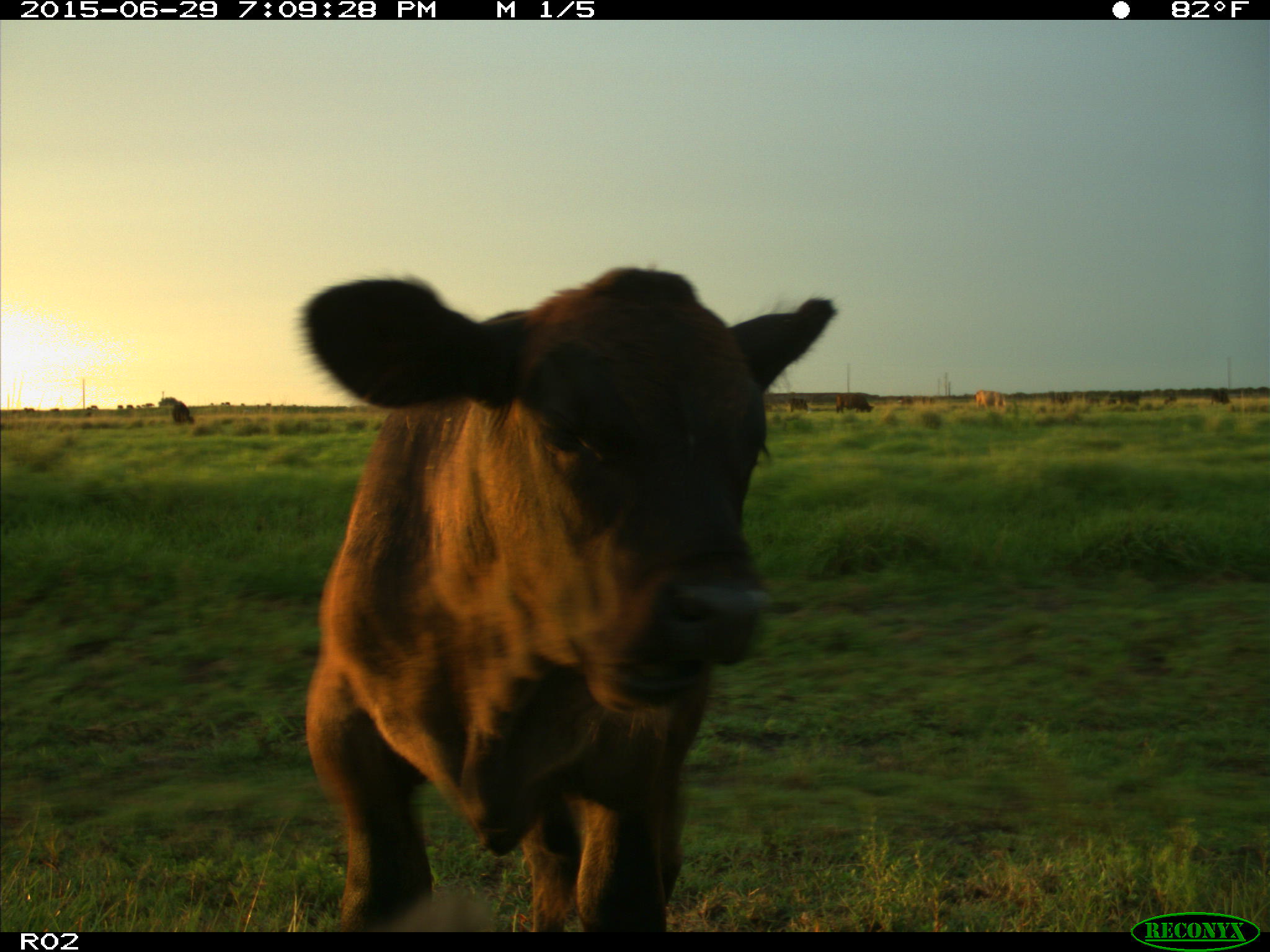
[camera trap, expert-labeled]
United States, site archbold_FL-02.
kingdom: Animalia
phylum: Chordata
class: Mammalia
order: Artiodactyla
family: Bovidae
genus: Bos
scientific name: Bos taurus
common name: domestic cow